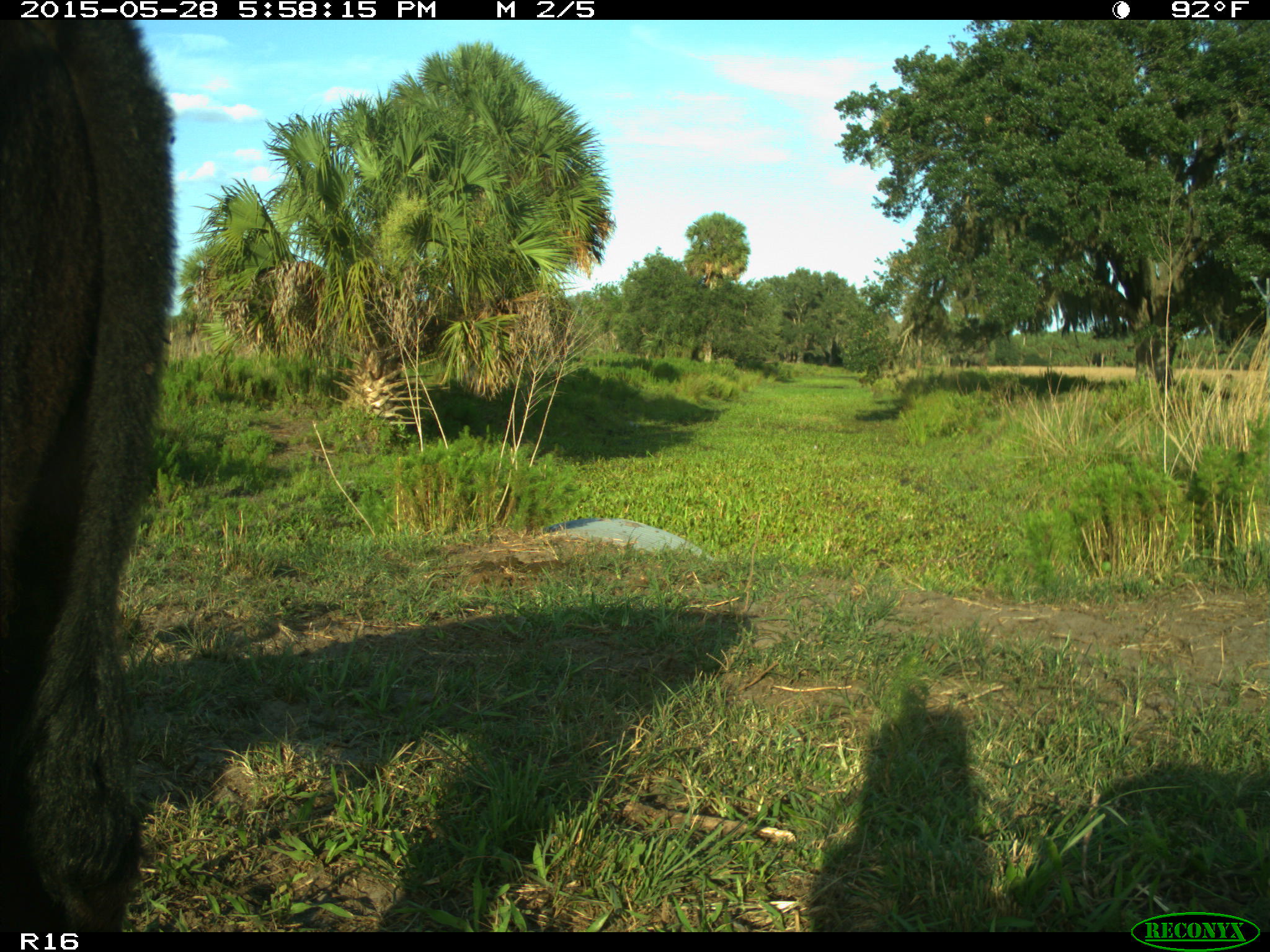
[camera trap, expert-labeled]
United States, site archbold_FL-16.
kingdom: Animalia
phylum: Chordata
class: Mammalia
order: Artiodactyla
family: Bovidae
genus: Bos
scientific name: Bos taurus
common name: domestic cow